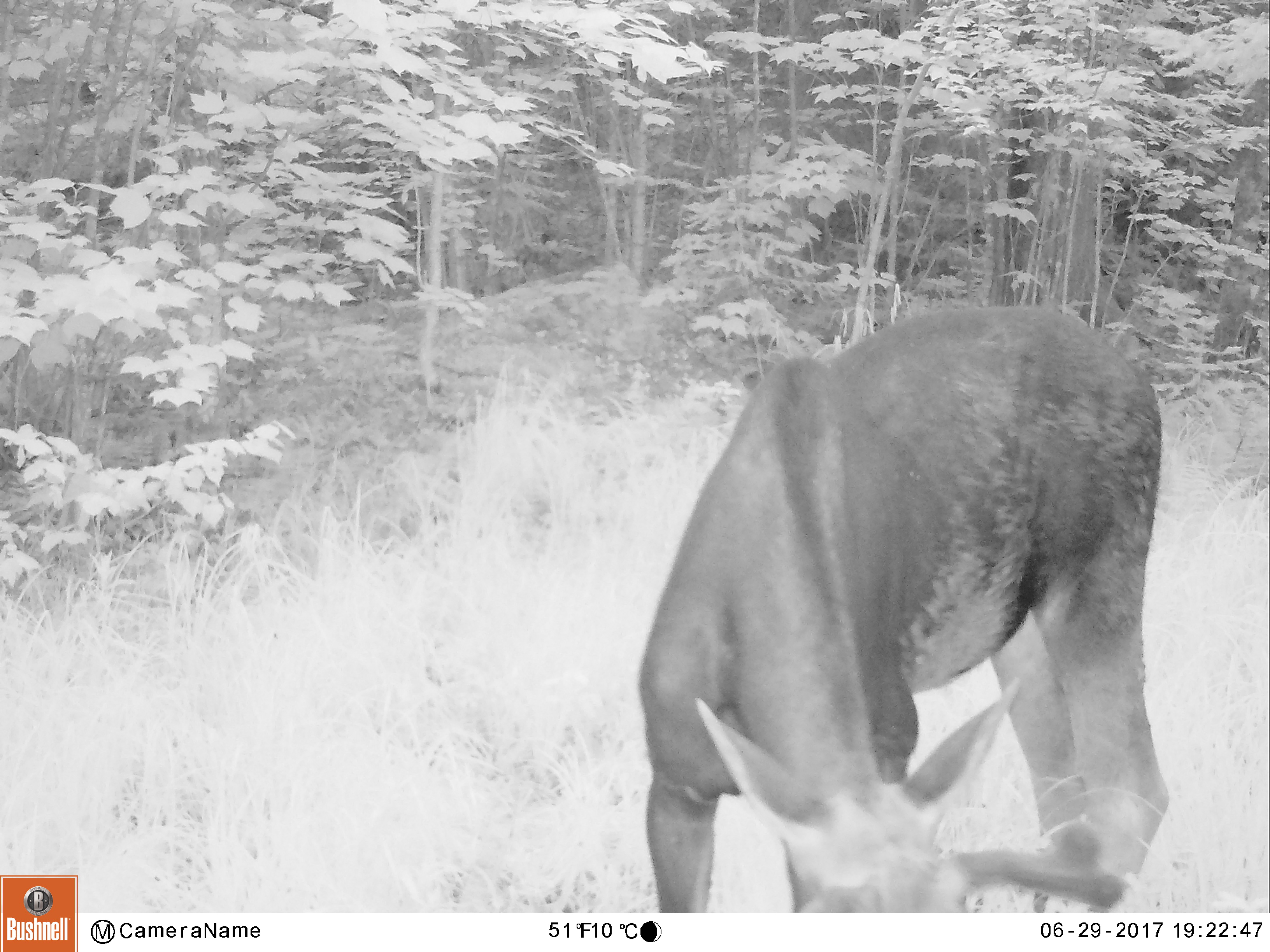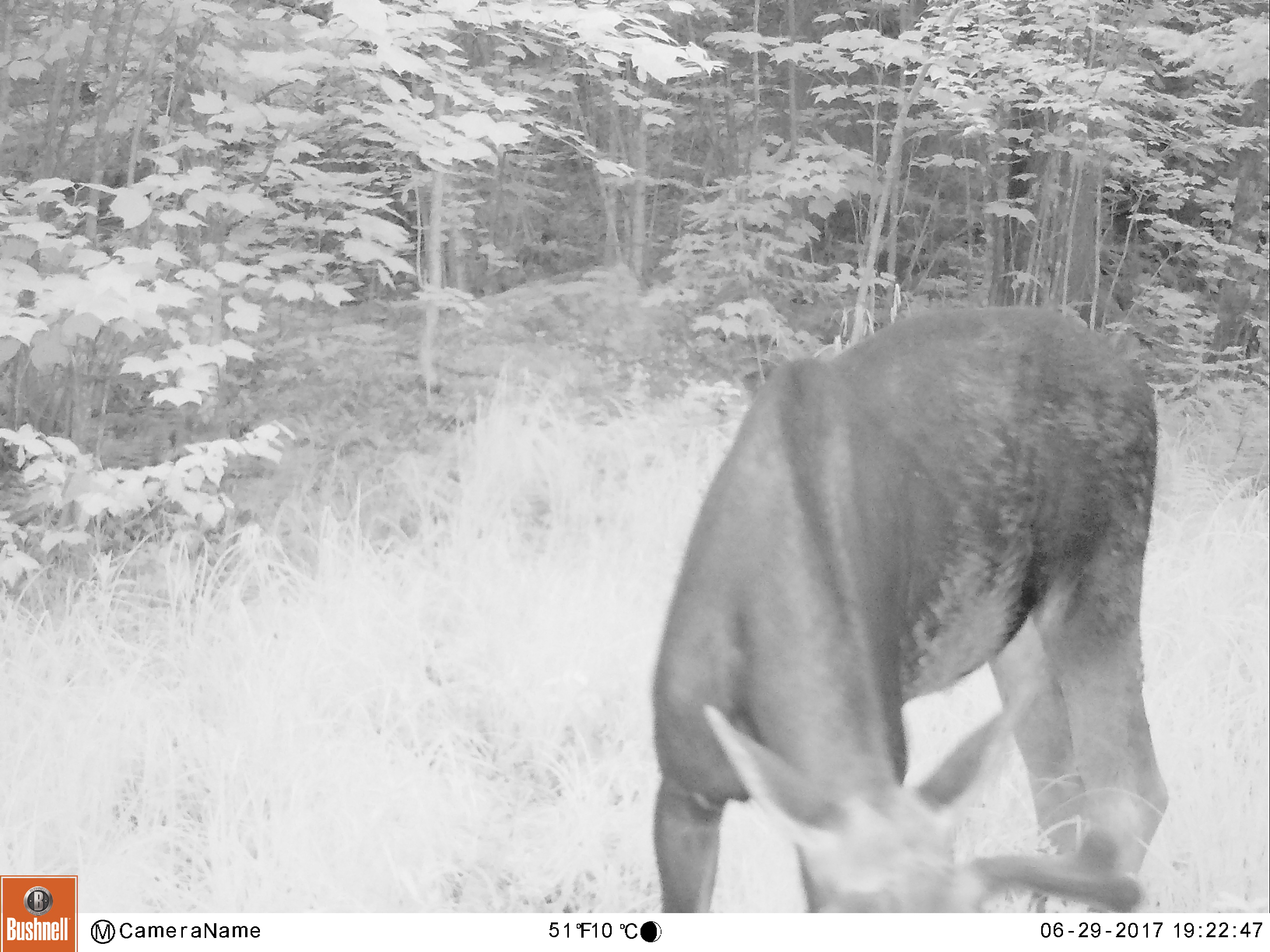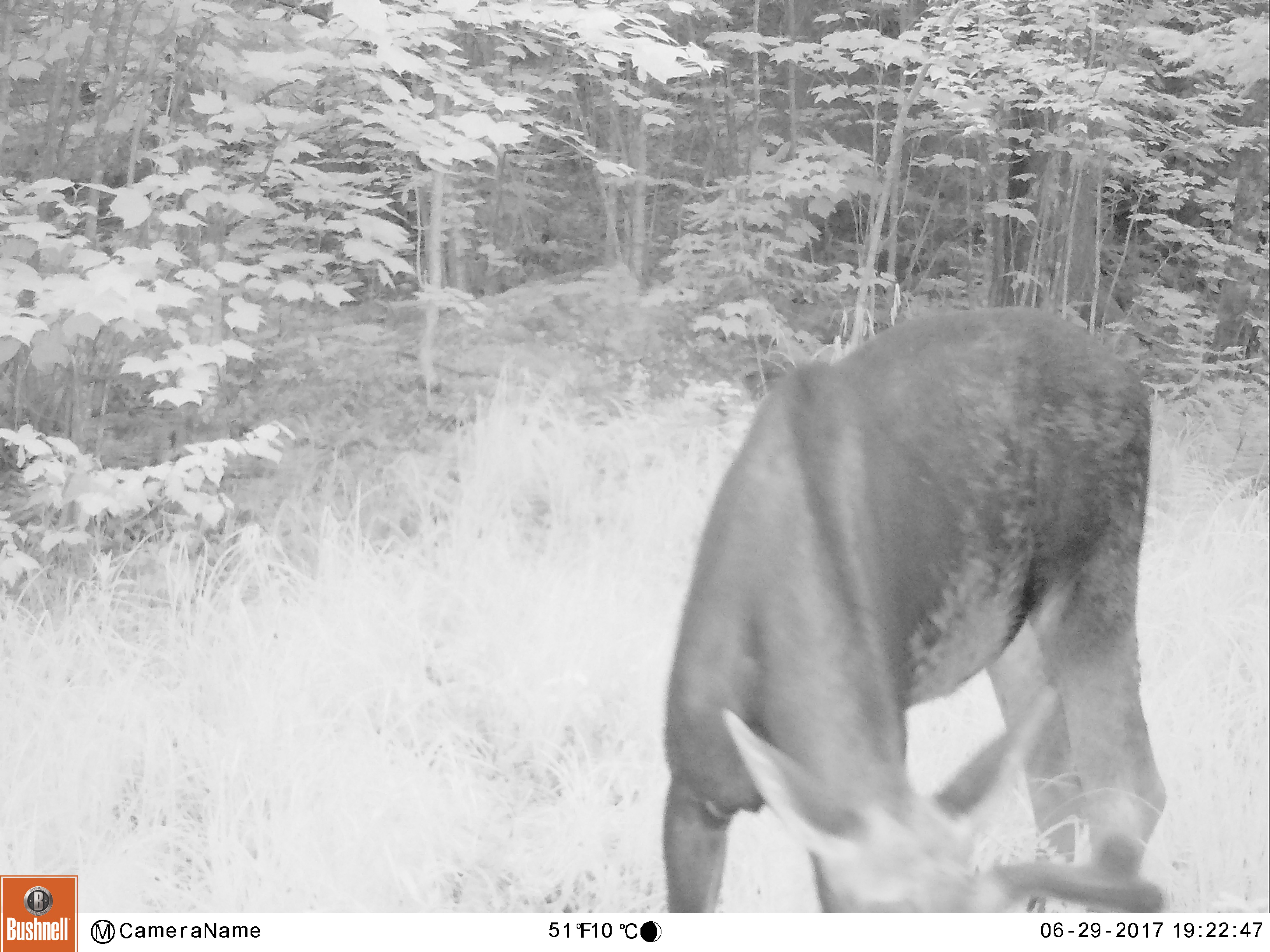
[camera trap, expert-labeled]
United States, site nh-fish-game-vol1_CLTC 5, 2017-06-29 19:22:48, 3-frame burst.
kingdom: Animalia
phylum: Chordata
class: Mammalia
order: Artiodactyla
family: Cervidae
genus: Alces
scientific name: Alces alces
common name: moose